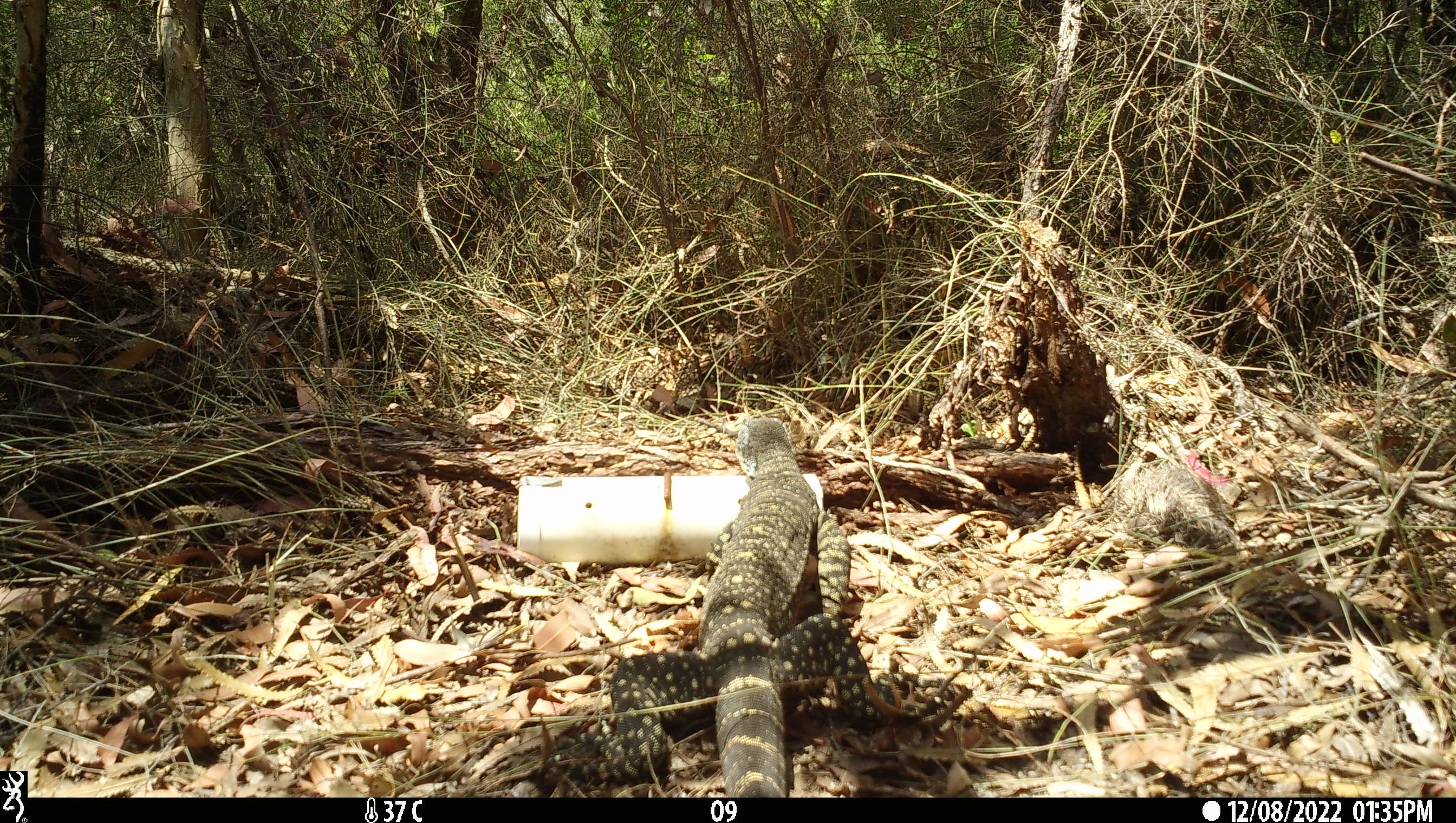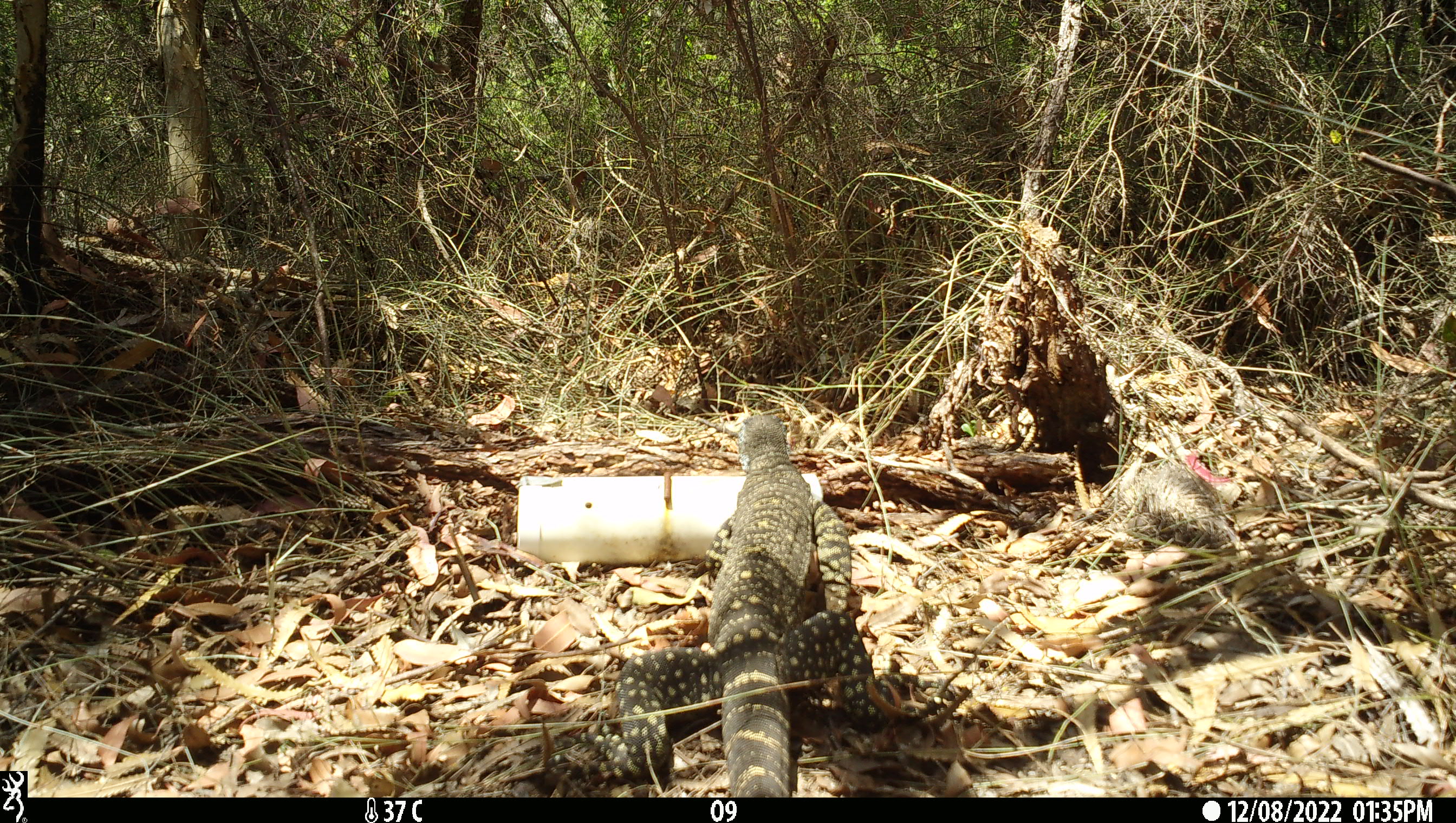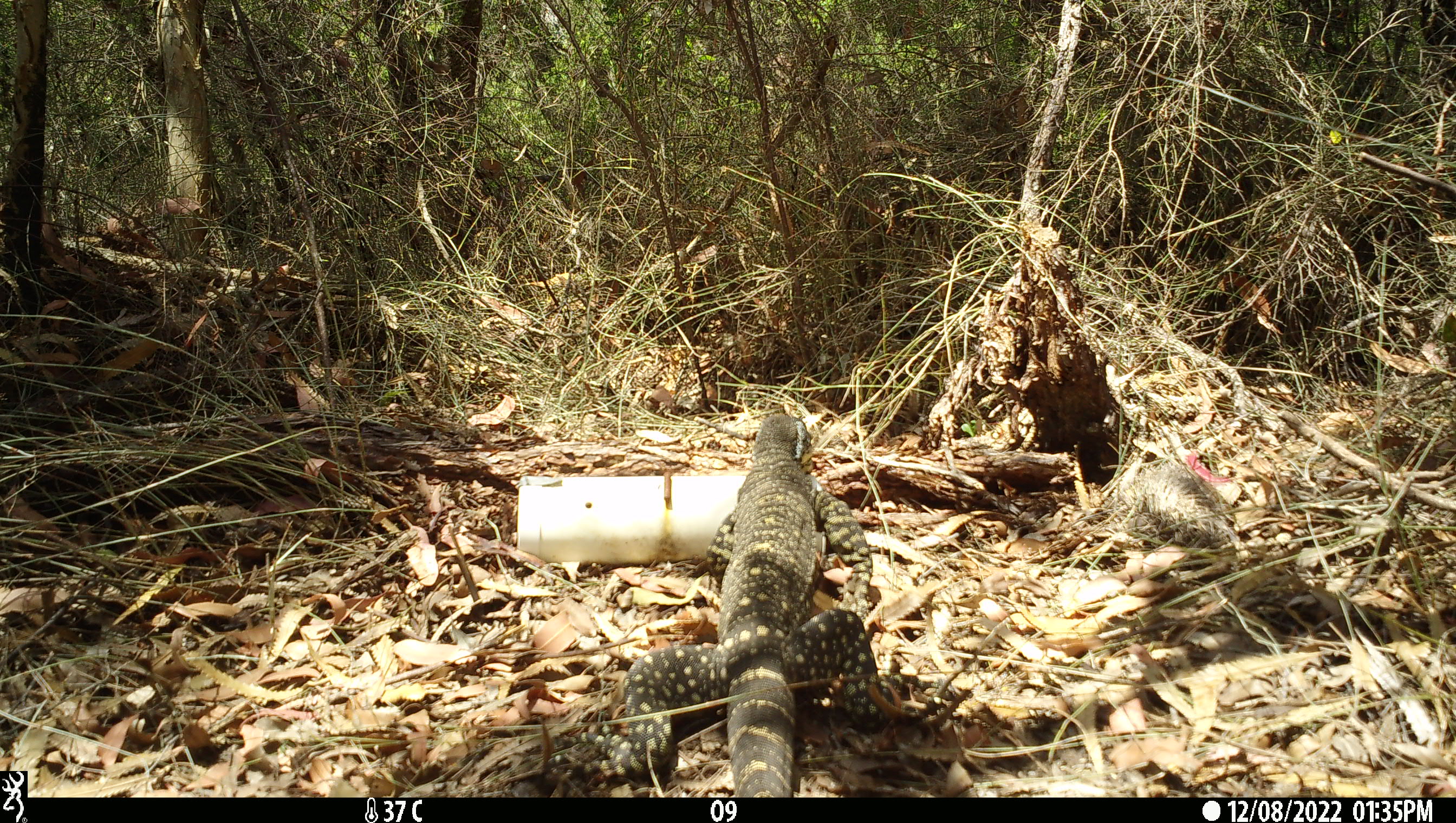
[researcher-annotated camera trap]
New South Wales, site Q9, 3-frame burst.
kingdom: Animalia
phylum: Chordata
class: Reptilia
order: Squamata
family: Varanidae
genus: Varanus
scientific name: Varanus varius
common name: lace monitor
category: goanna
Goanna (lace monitor) (Varanus varius).